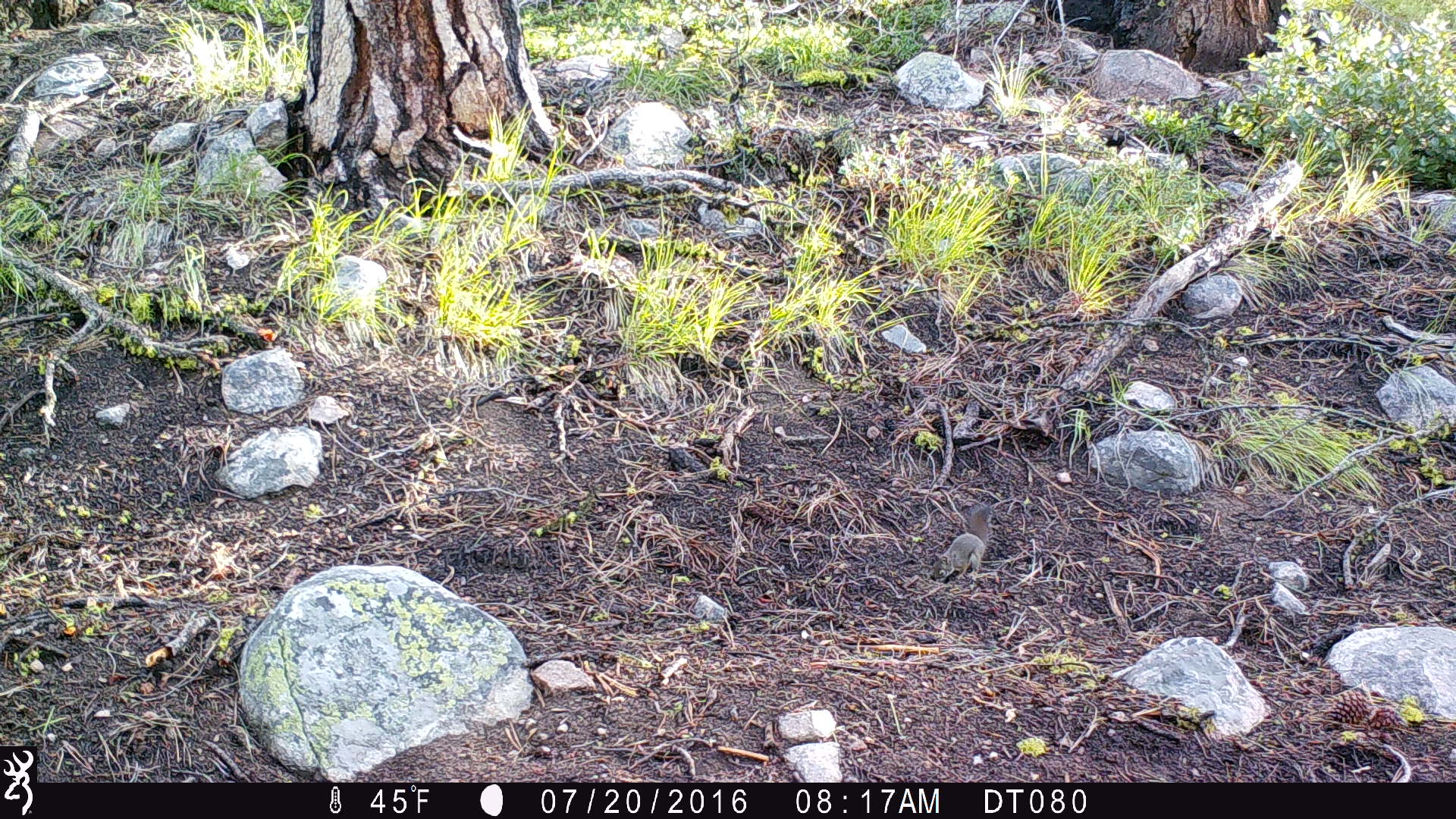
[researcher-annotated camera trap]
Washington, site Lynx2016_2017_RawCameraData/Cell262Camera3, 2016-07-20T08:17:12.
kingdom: Animalia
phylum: Chordata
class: Mammalia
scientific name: Mammalia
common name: small mammal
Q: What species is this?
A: Small mammal (Mammalia).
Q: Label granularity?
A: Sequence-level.